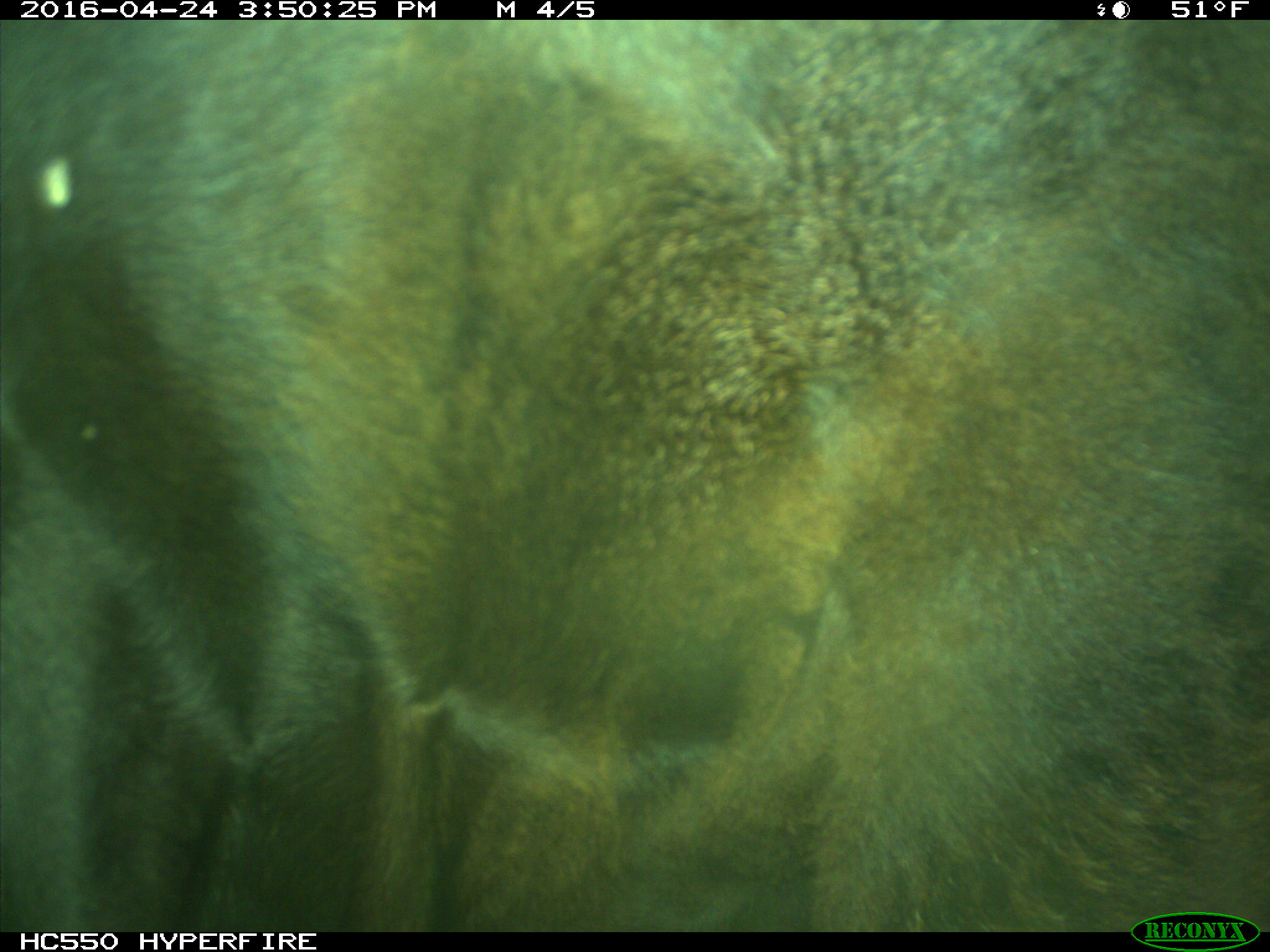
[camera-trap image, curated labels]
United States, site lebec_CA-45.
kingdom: Animalia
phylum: Chordata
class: Mammalia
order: Artiodactyla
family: Bovidae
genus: Bos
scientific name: Bos taurus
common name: domestic cow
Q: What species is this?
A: Bos taurus (domestic cow).